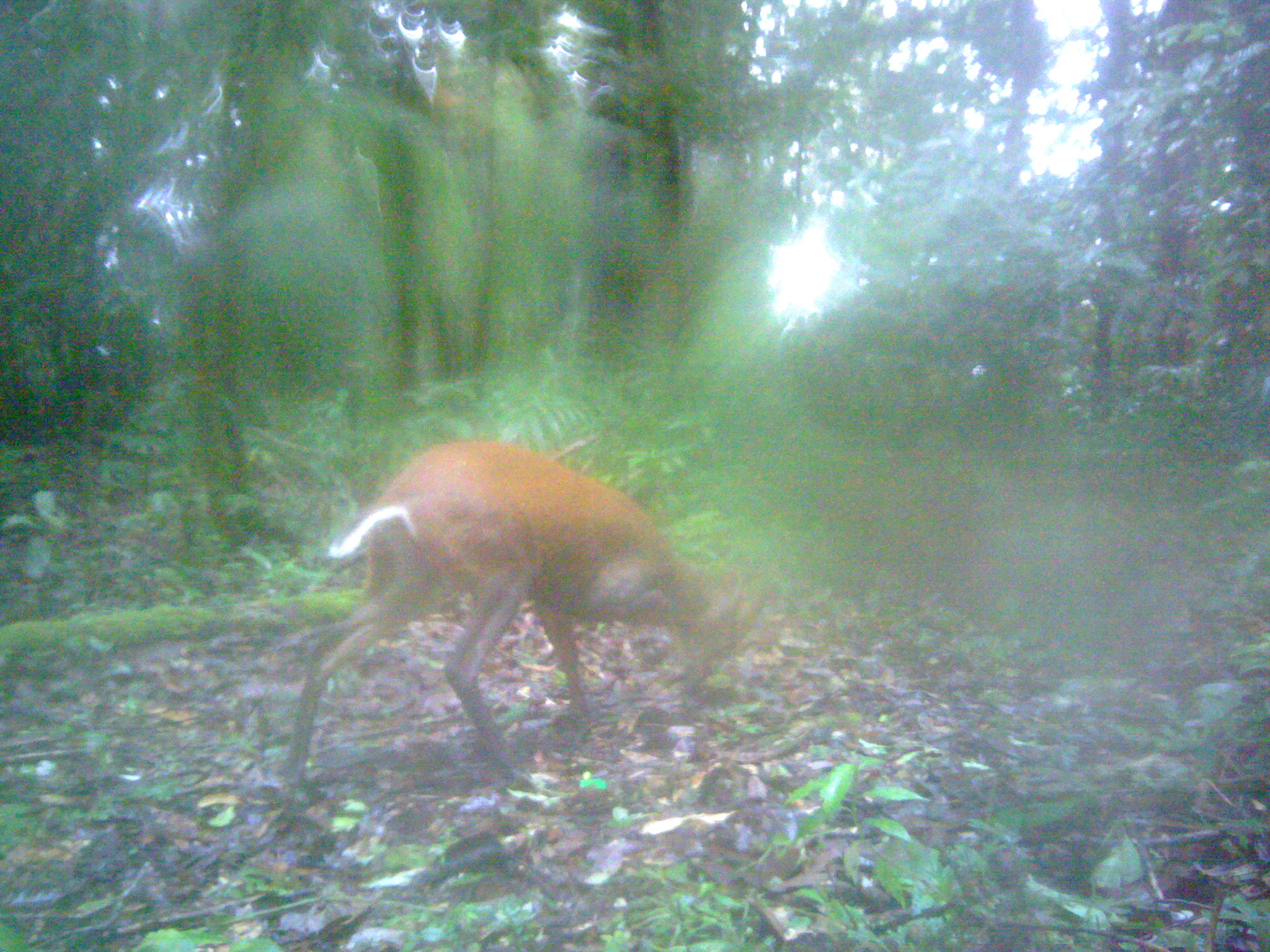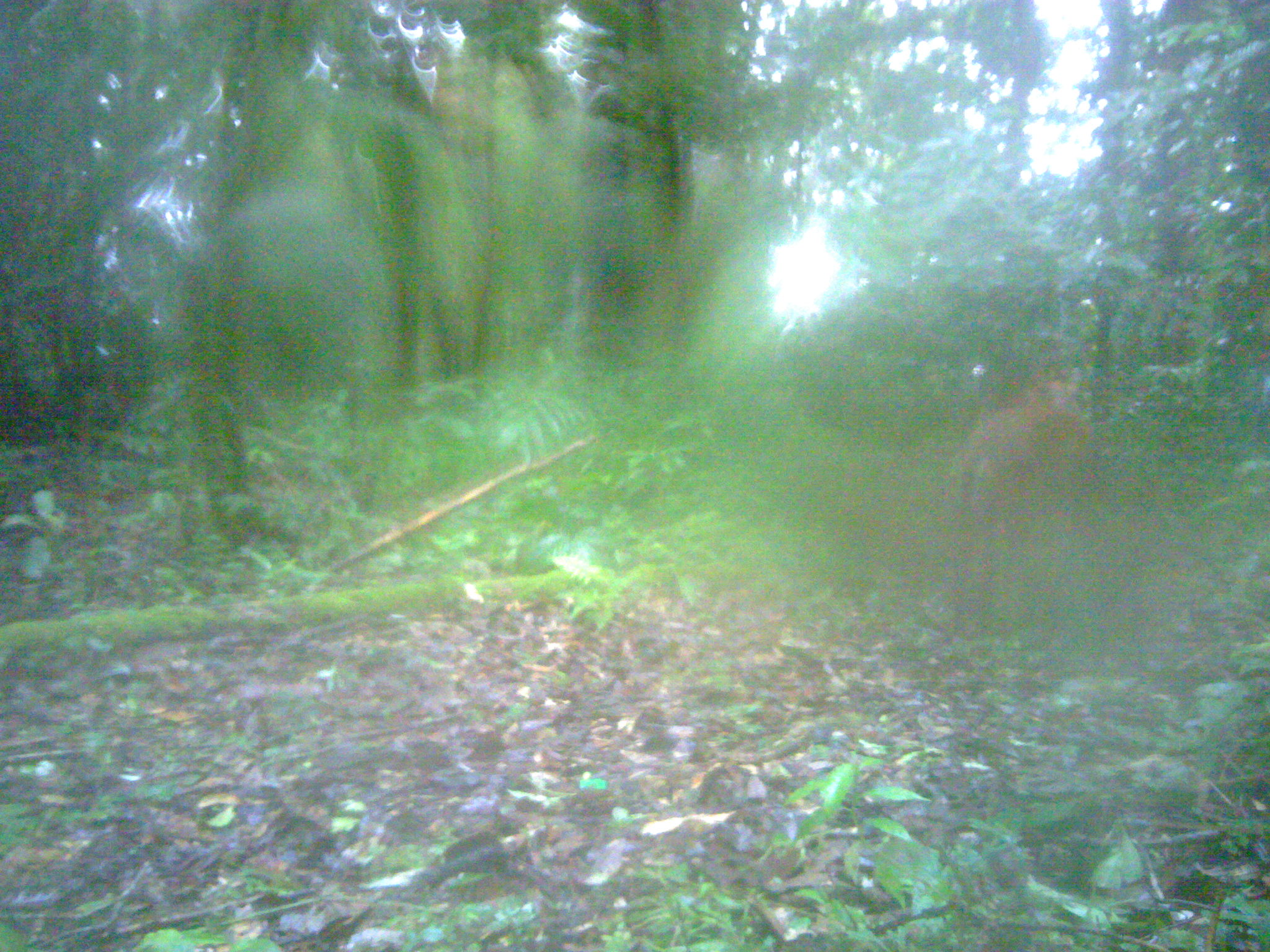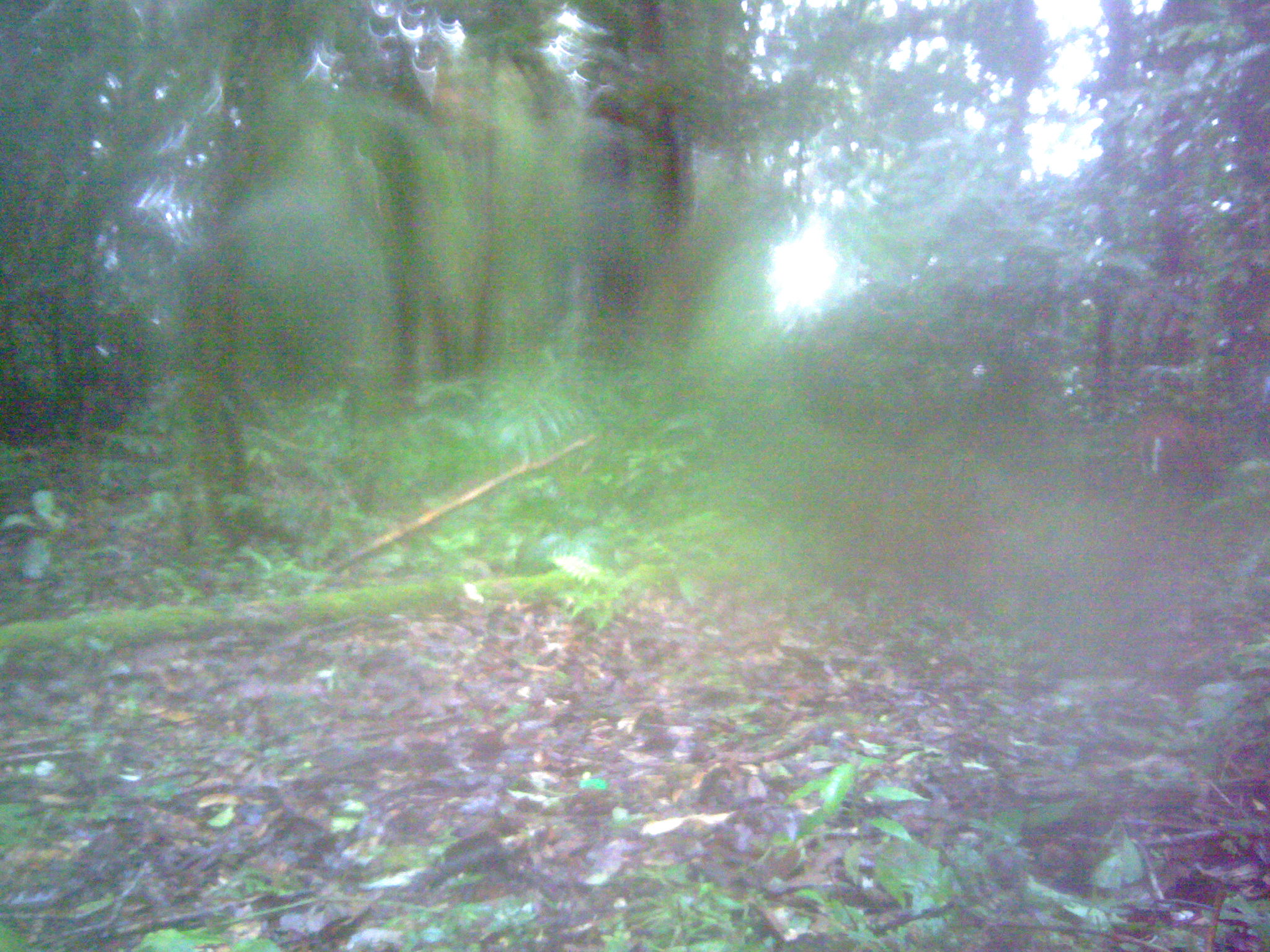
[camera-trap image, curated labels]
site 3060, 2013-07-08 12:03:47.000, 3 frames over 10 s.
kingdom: Animalia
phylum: Chordata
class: Mammalia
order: Artiodactyla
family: Cervidae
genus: Muntiacus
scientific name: Muntiacus muntjak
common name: southern red muntjac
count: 1